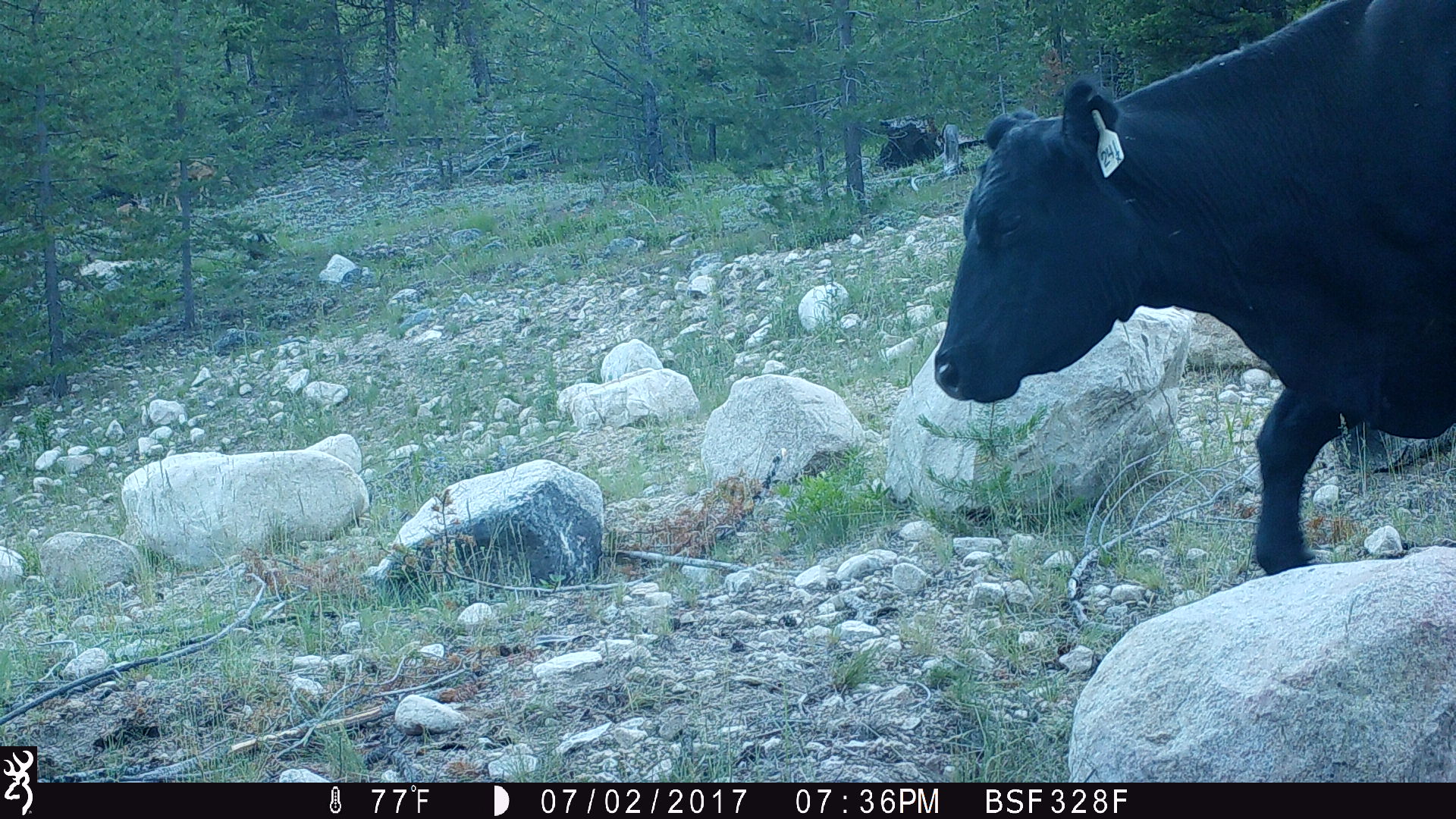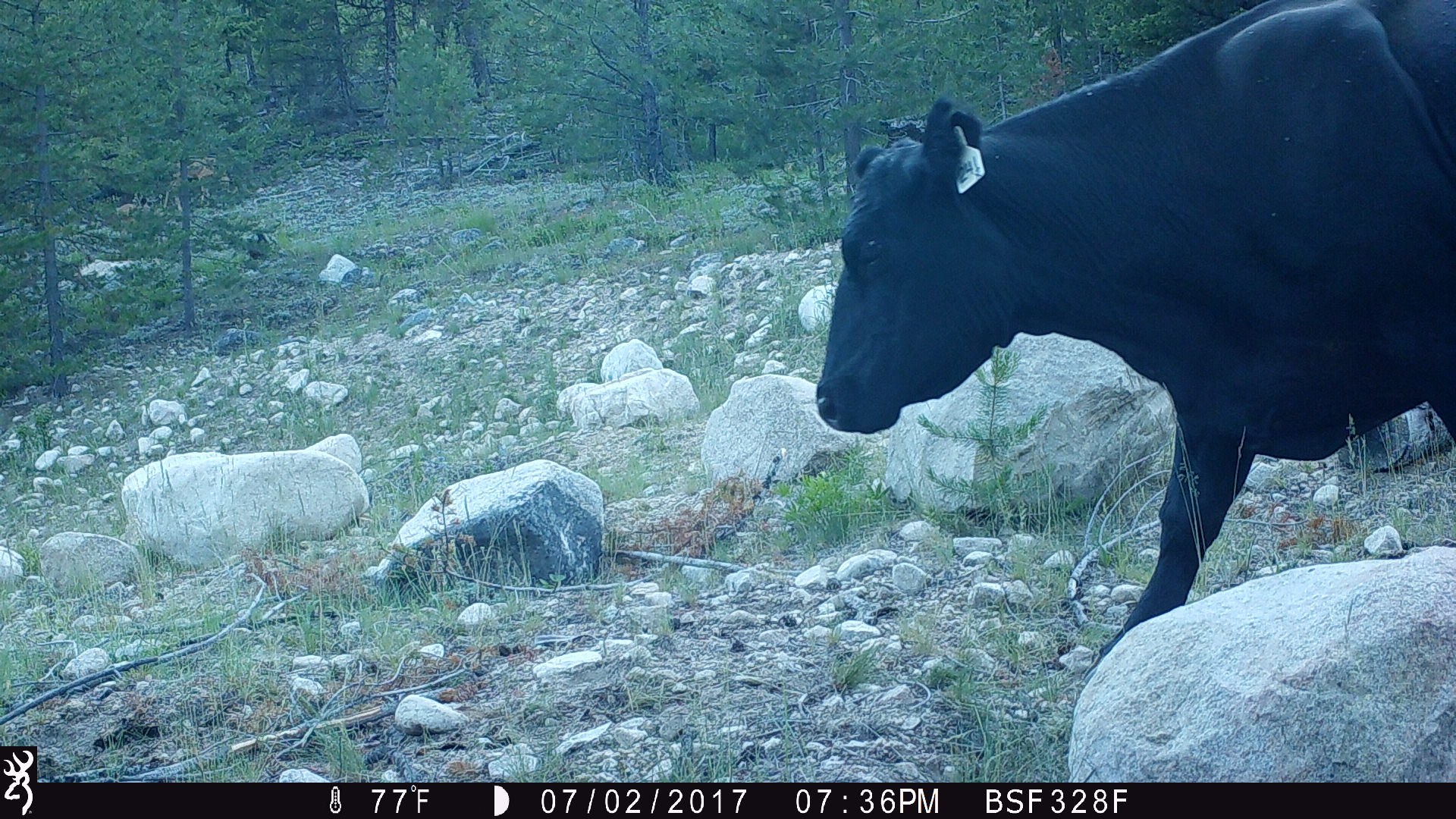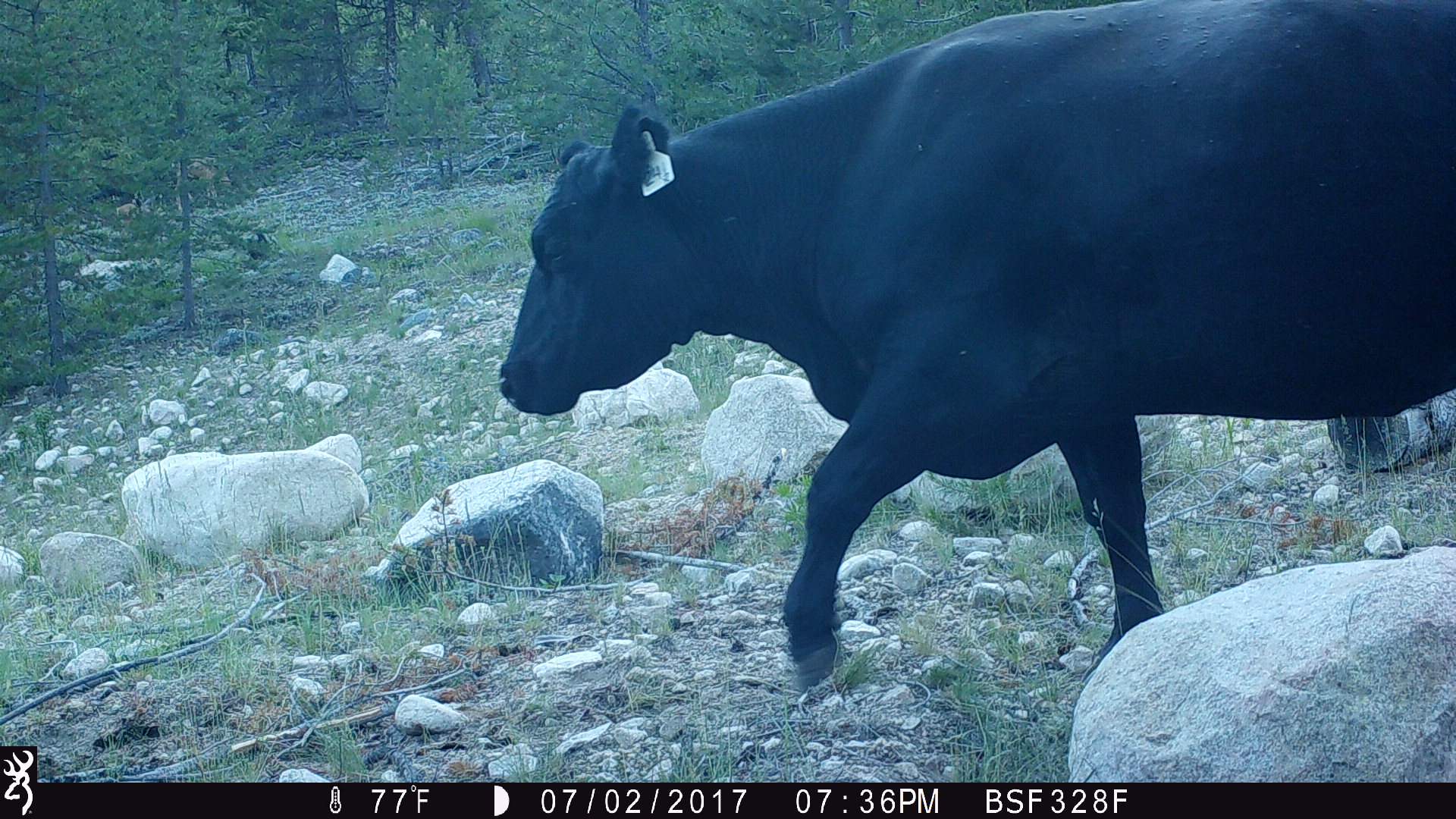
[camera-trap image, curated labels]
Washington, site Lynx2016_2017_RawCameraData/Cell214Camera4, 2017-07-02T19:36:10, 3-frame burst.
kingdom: Animalia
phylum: Chordata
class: Mammalia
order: Artiodactyla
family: Bovidae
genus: Bos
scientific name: Bos taurus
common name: domestic cattle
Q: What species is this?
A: Domestic cattle (Bos taurus).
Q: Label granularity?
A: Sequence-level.